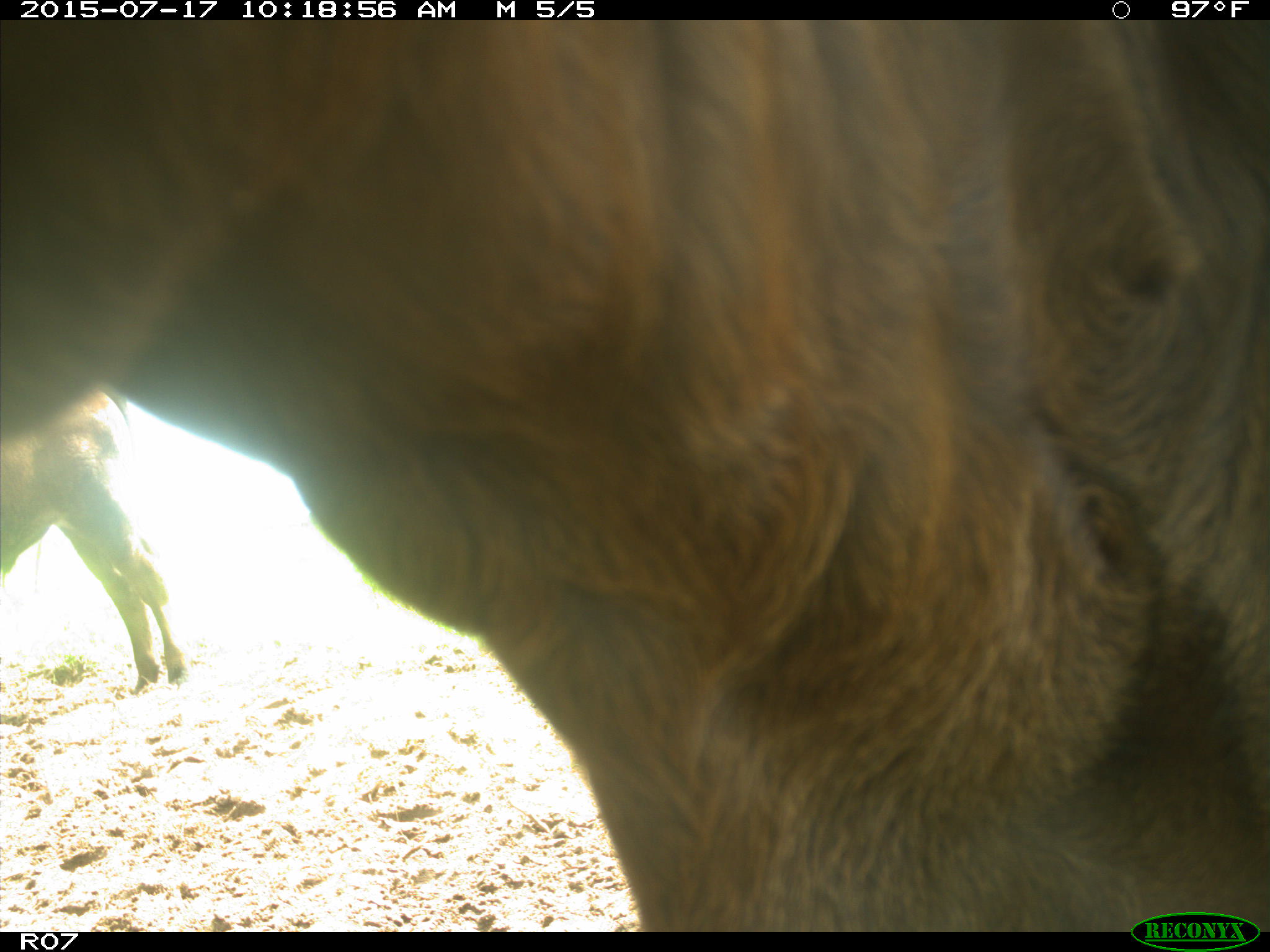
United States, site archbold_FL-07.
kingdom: Animalia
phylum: Chordata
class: Mammalia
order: Artiodactyla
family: Bovidae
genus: Bos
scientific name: Bos taurus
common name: domestic cow